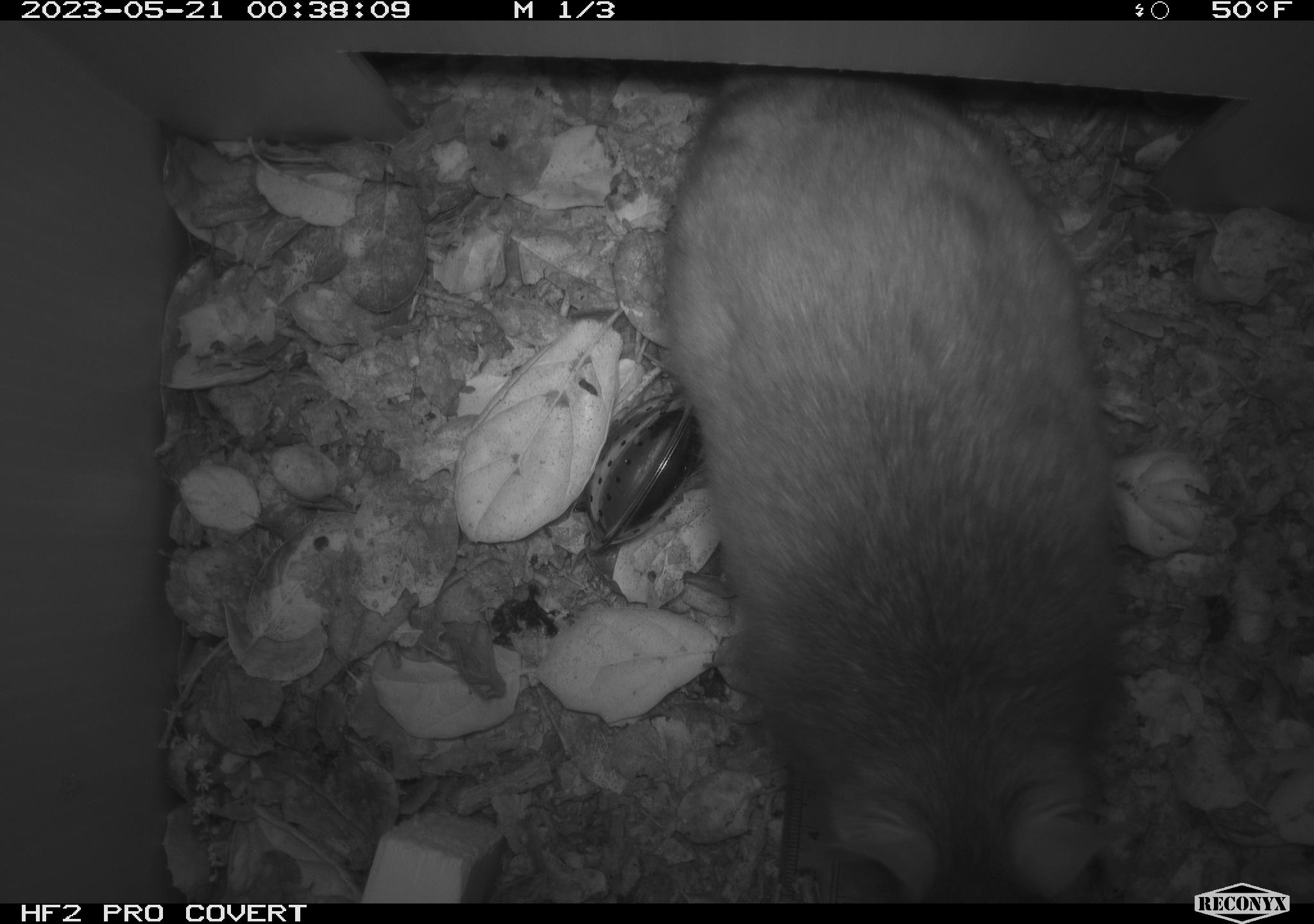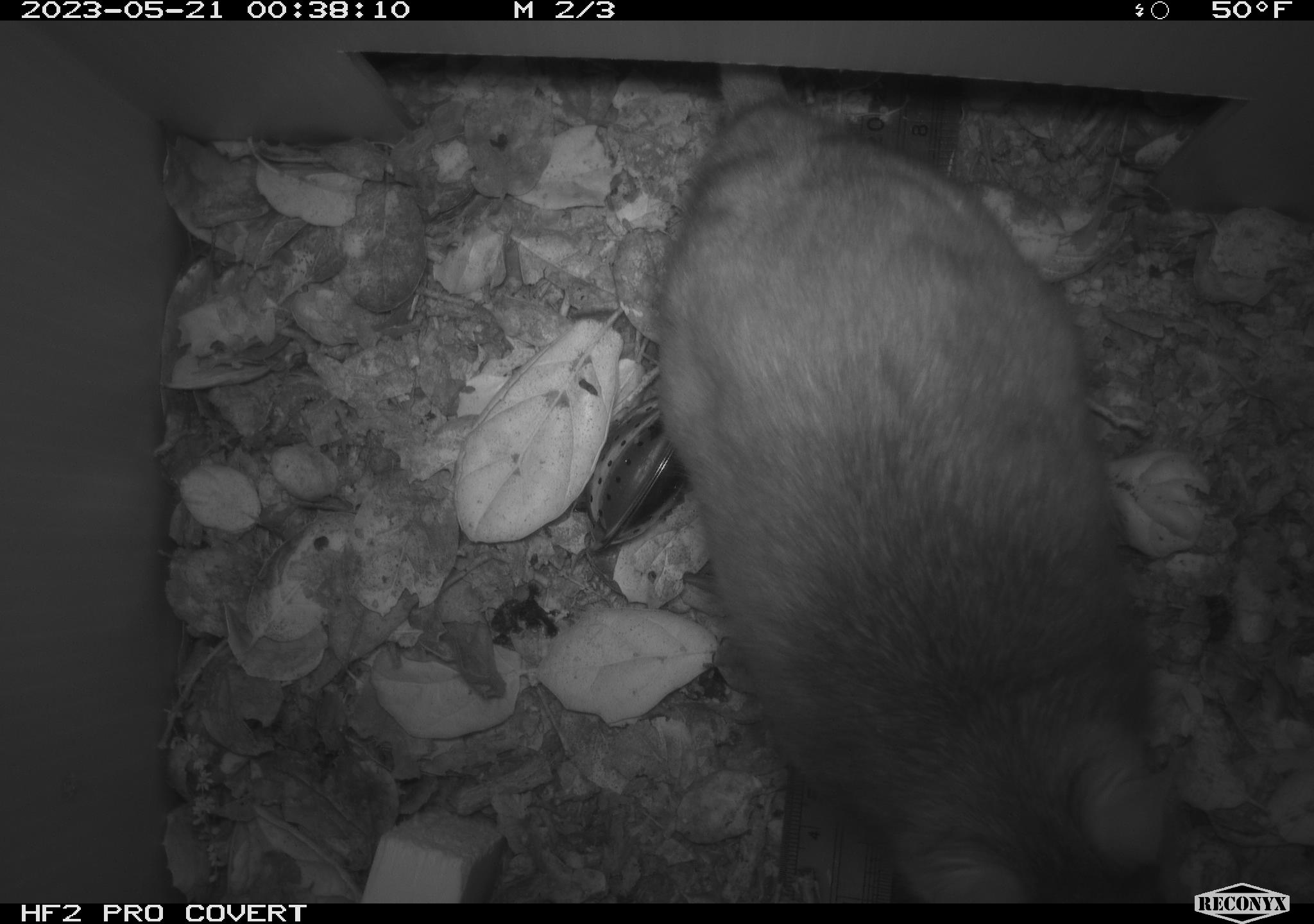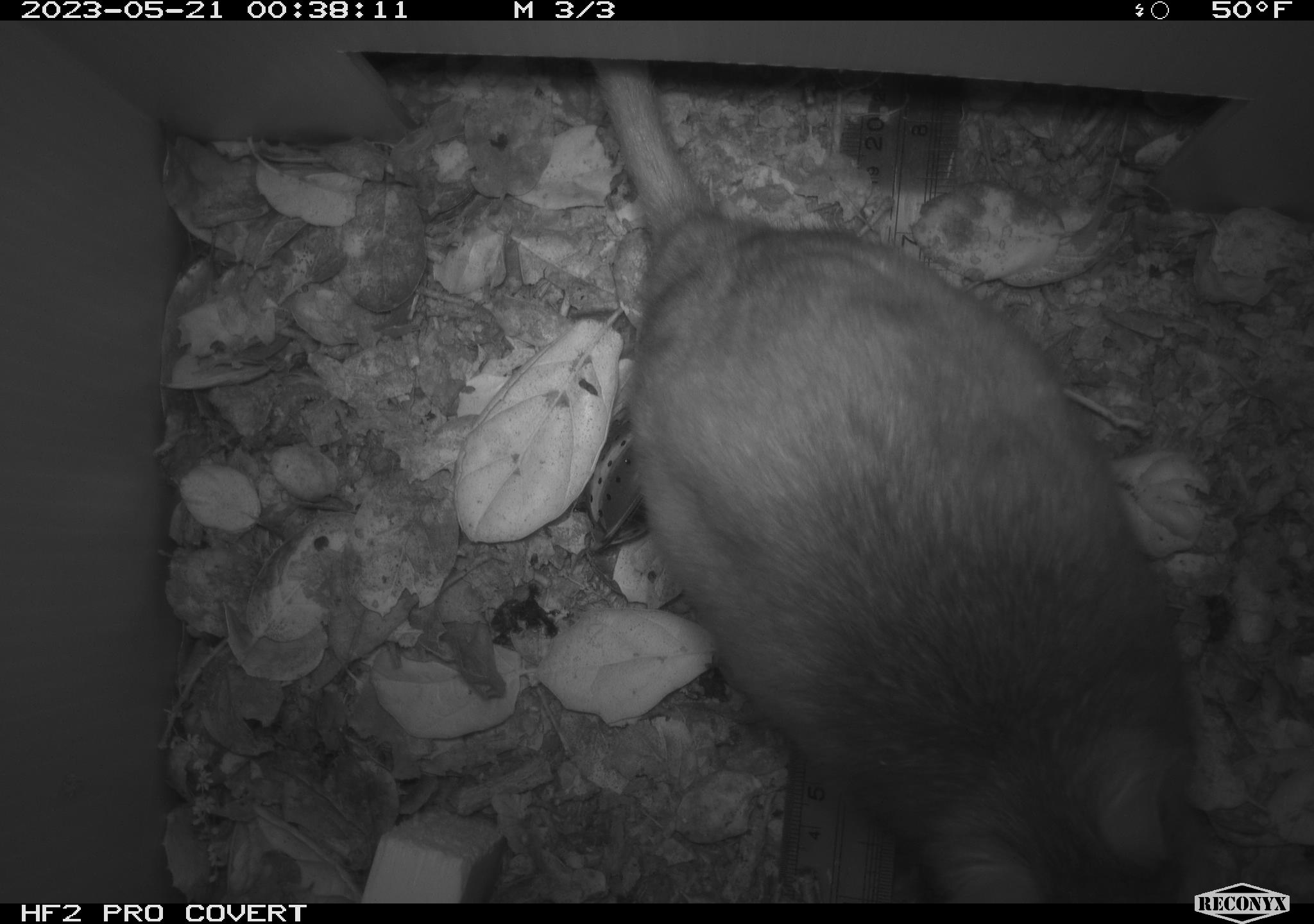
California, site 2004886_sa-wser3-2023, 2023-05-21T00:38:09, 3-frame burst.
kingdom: Animalia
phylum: Chordata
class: Mammalia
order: Rodentia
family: Cricetidae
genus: Neotoma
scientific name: Neotoma fuscipes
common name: dusky-footed woodrat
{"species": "dusky-footed woodrat (Neotoma fuscipes)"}